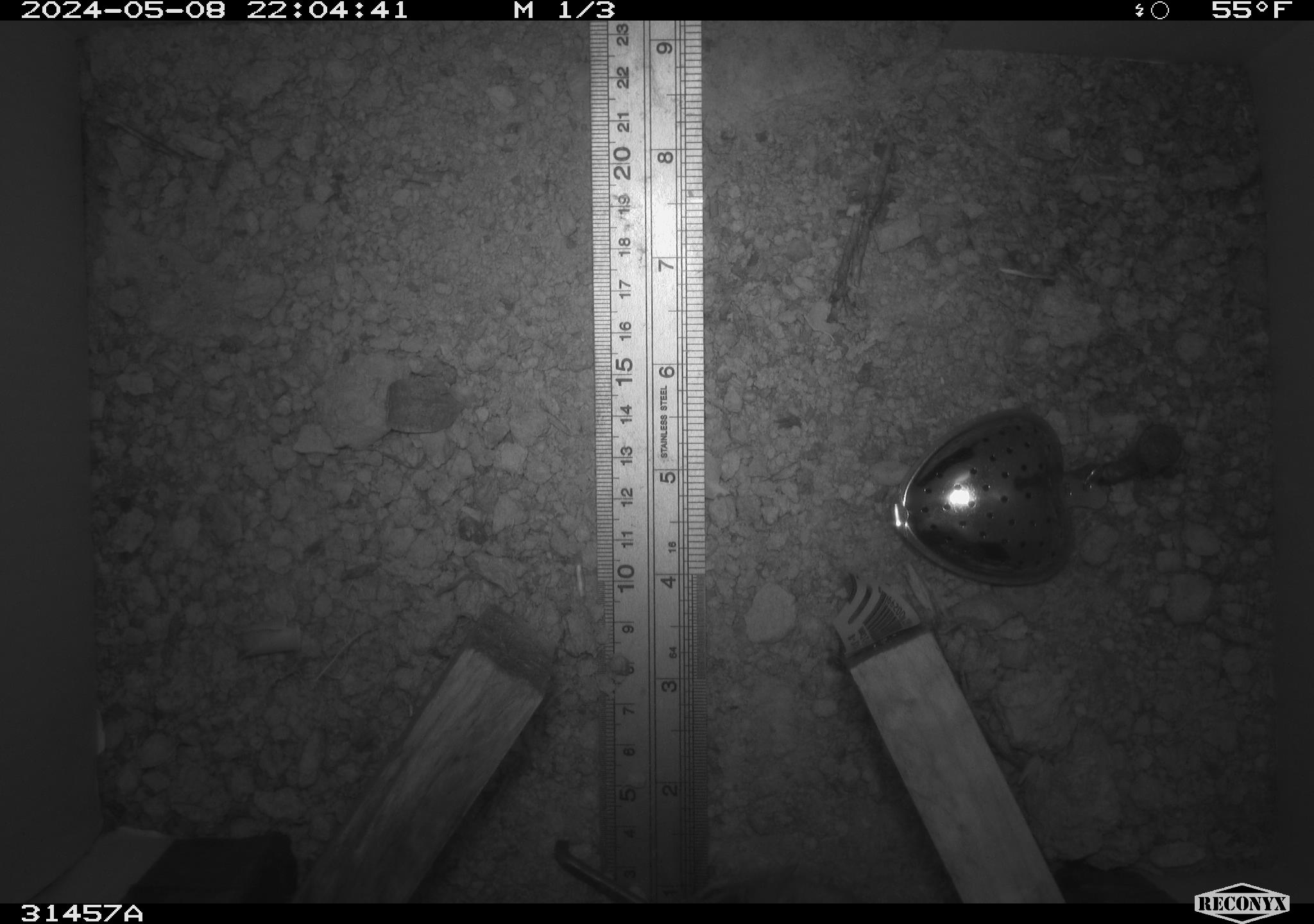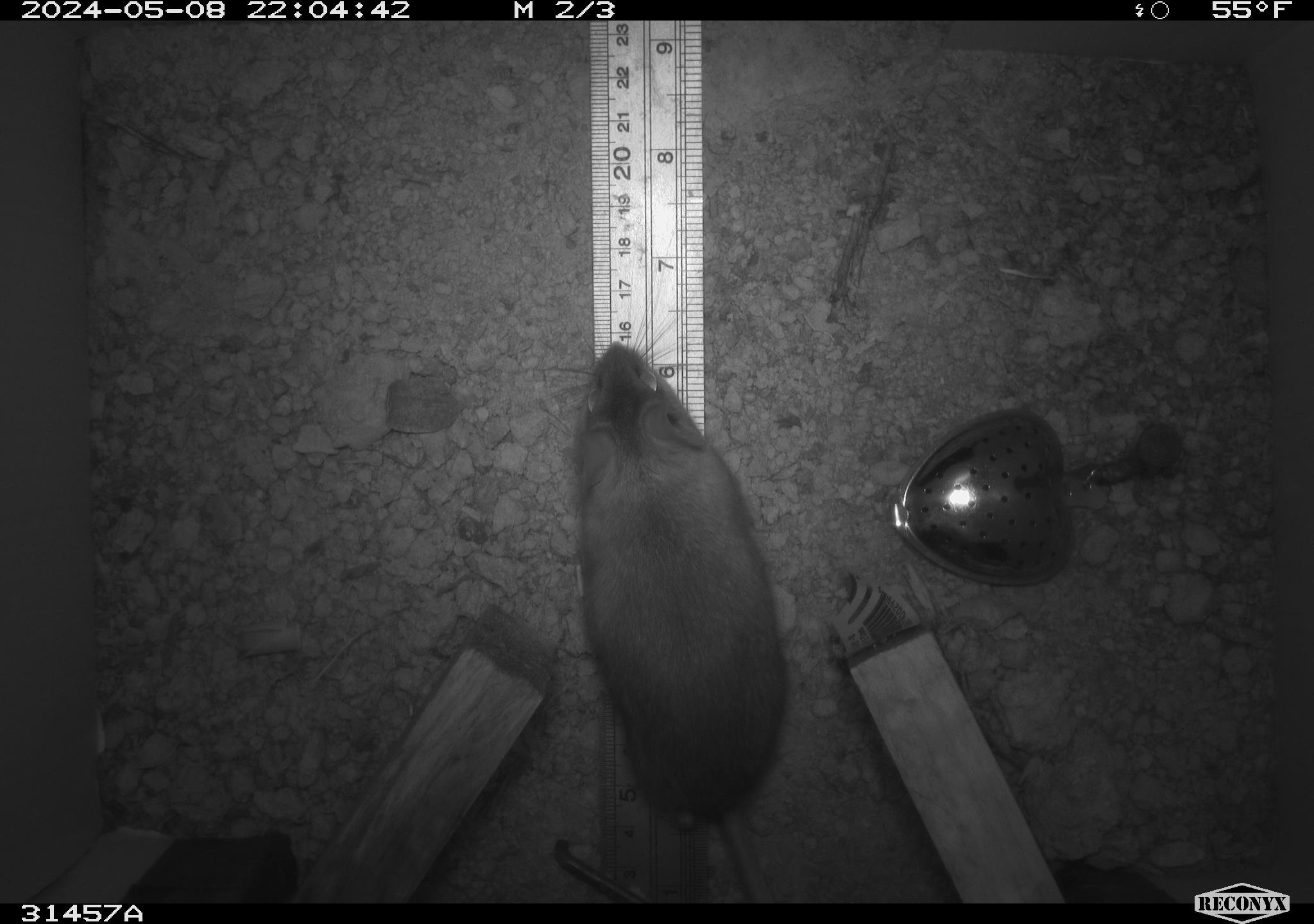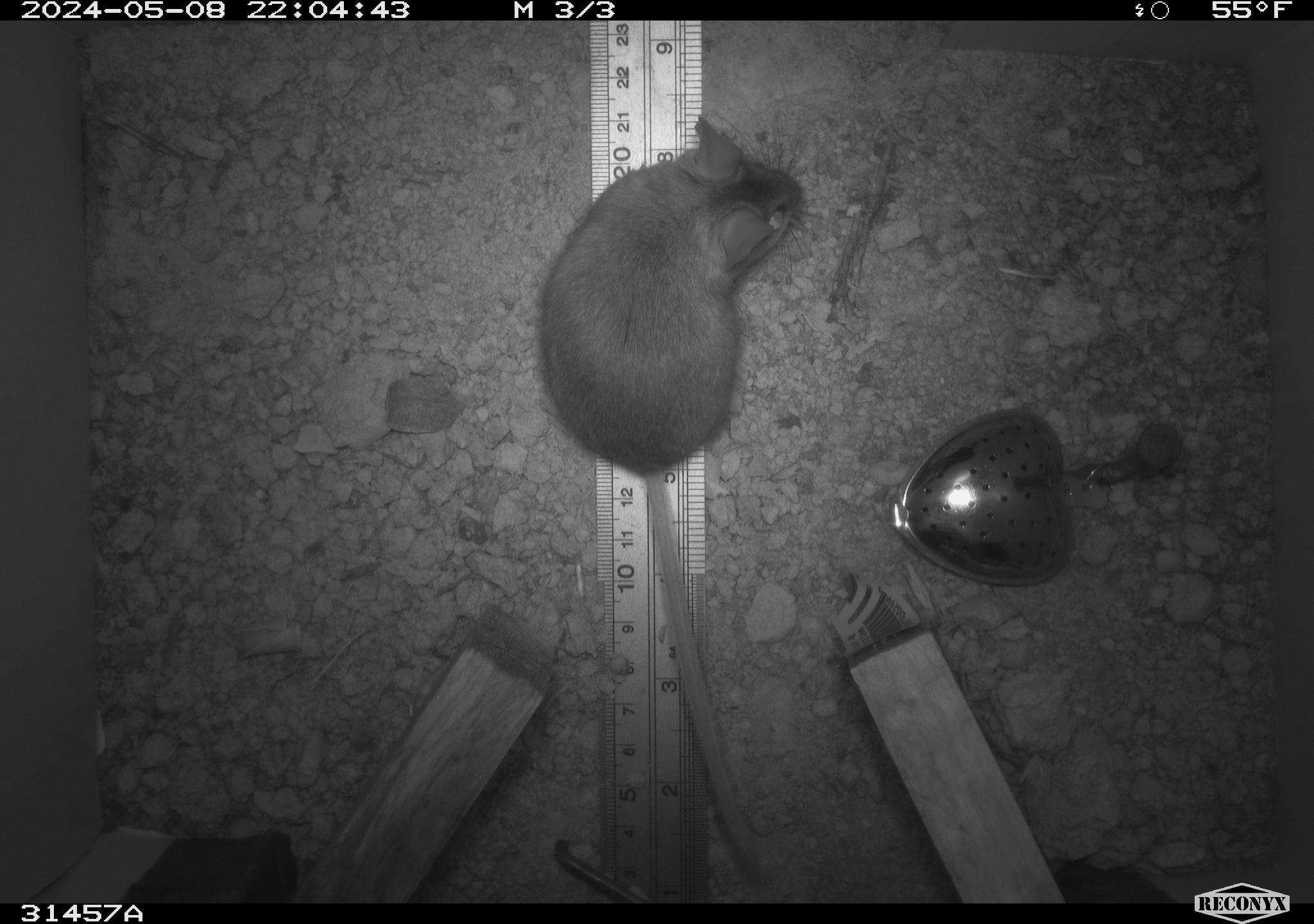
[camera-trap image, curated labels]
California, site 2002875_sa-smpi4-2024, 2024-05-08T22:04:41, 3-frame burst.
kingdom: Animalia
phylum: Arthropoda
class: Insecta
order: Hymenoptera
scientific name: Hymenoptera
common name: ants, bees, wasps, and sawflies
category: hymenoptera order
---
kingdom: Animalia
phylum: Chordata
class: Mammalia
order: Rodentia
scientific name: Rodentia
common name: mouse species